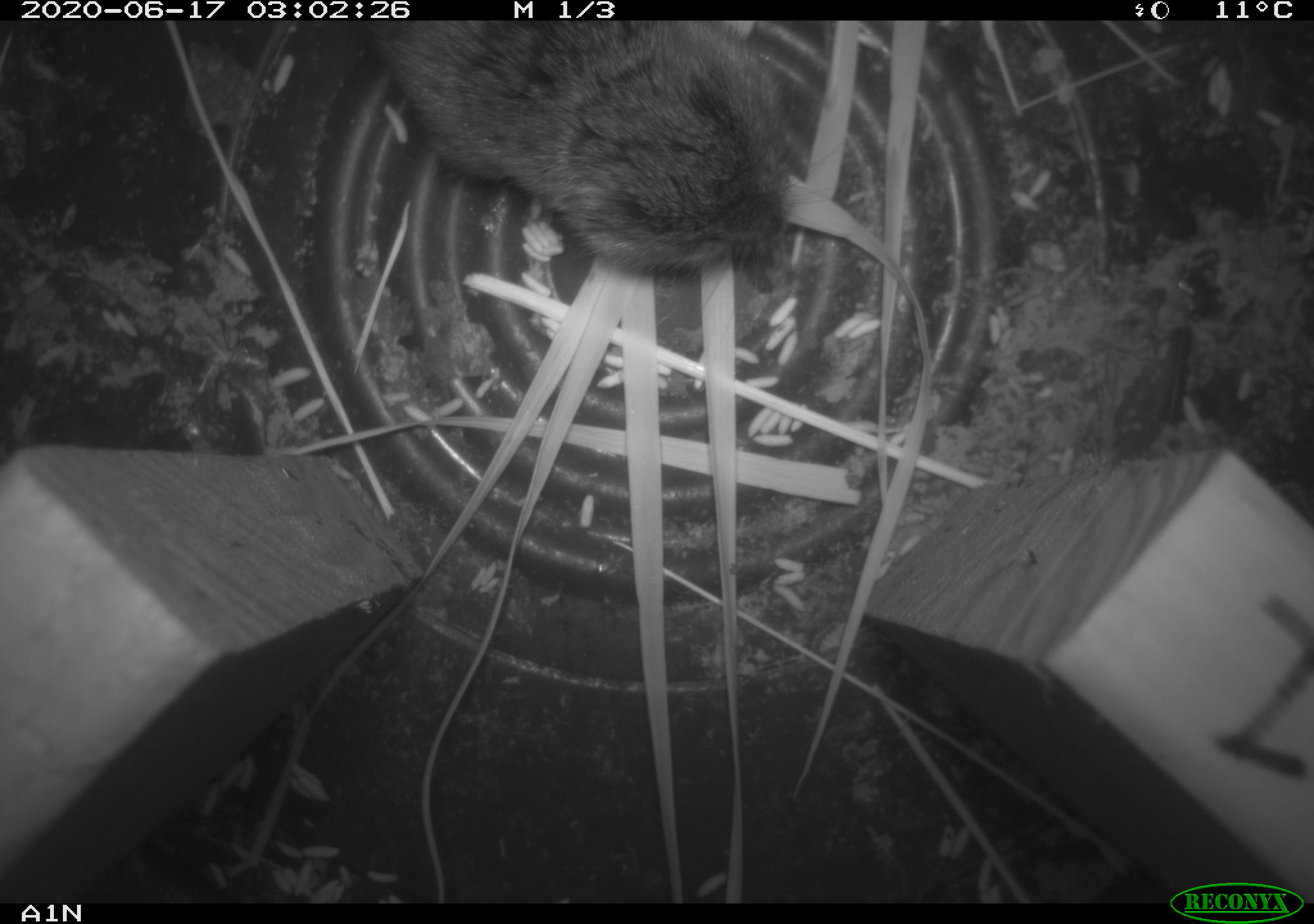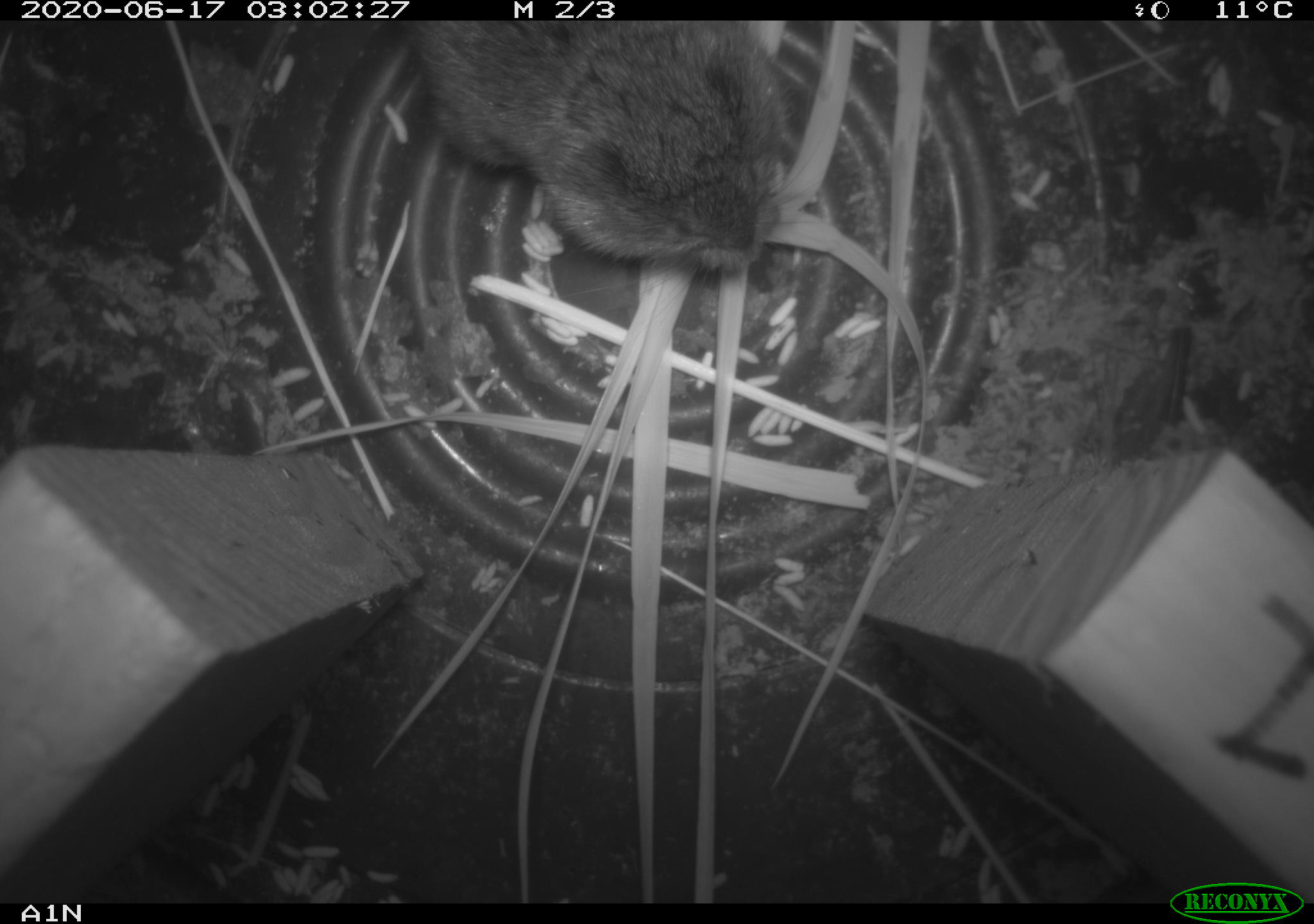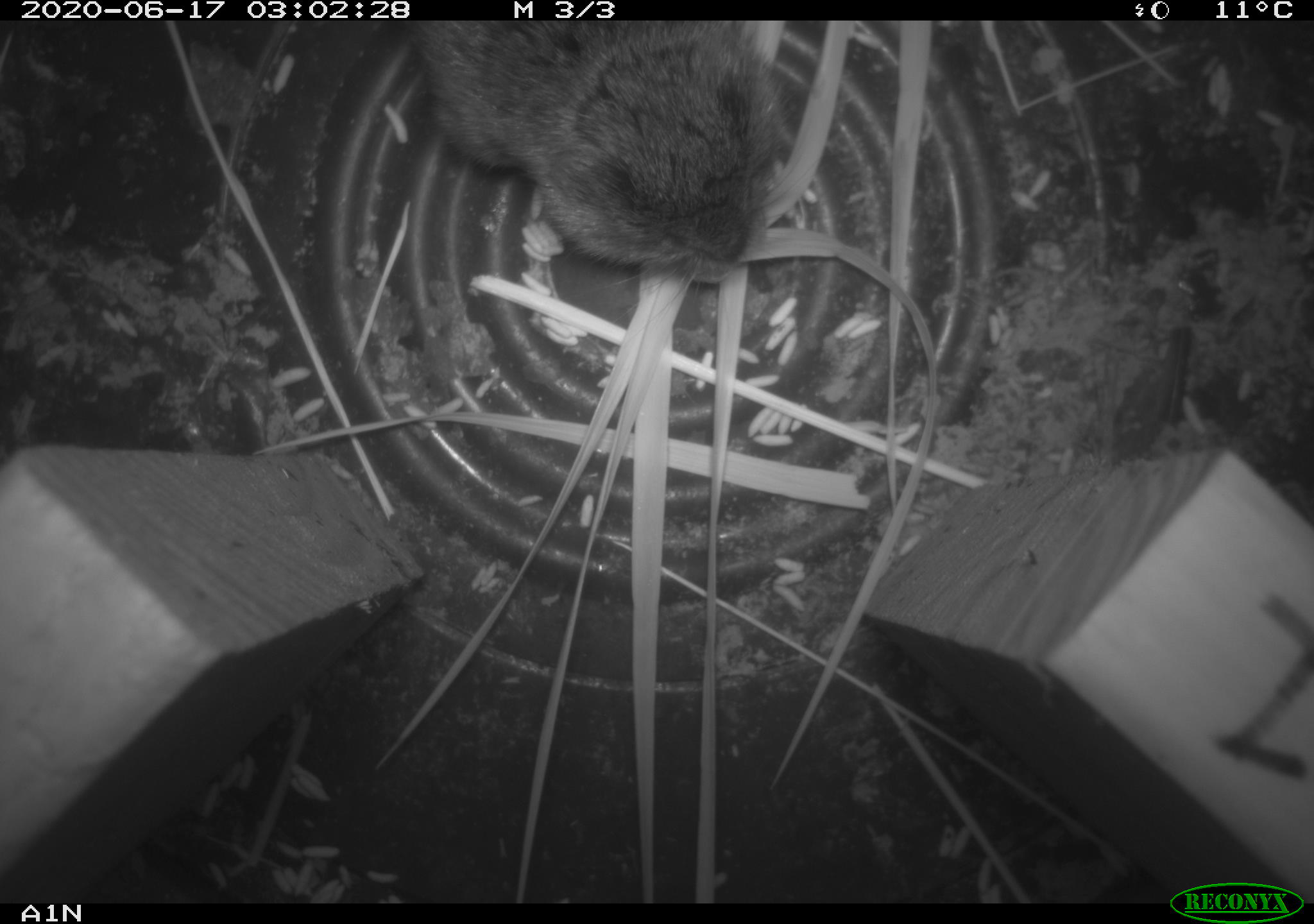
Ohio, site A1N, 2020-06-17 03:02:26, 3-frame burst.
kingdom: Animalia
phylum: Chordata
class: Mammalia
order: Rodentia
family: Cricetidae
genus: Microtus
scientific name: Microtus pennsylvanicus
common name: meadow vole